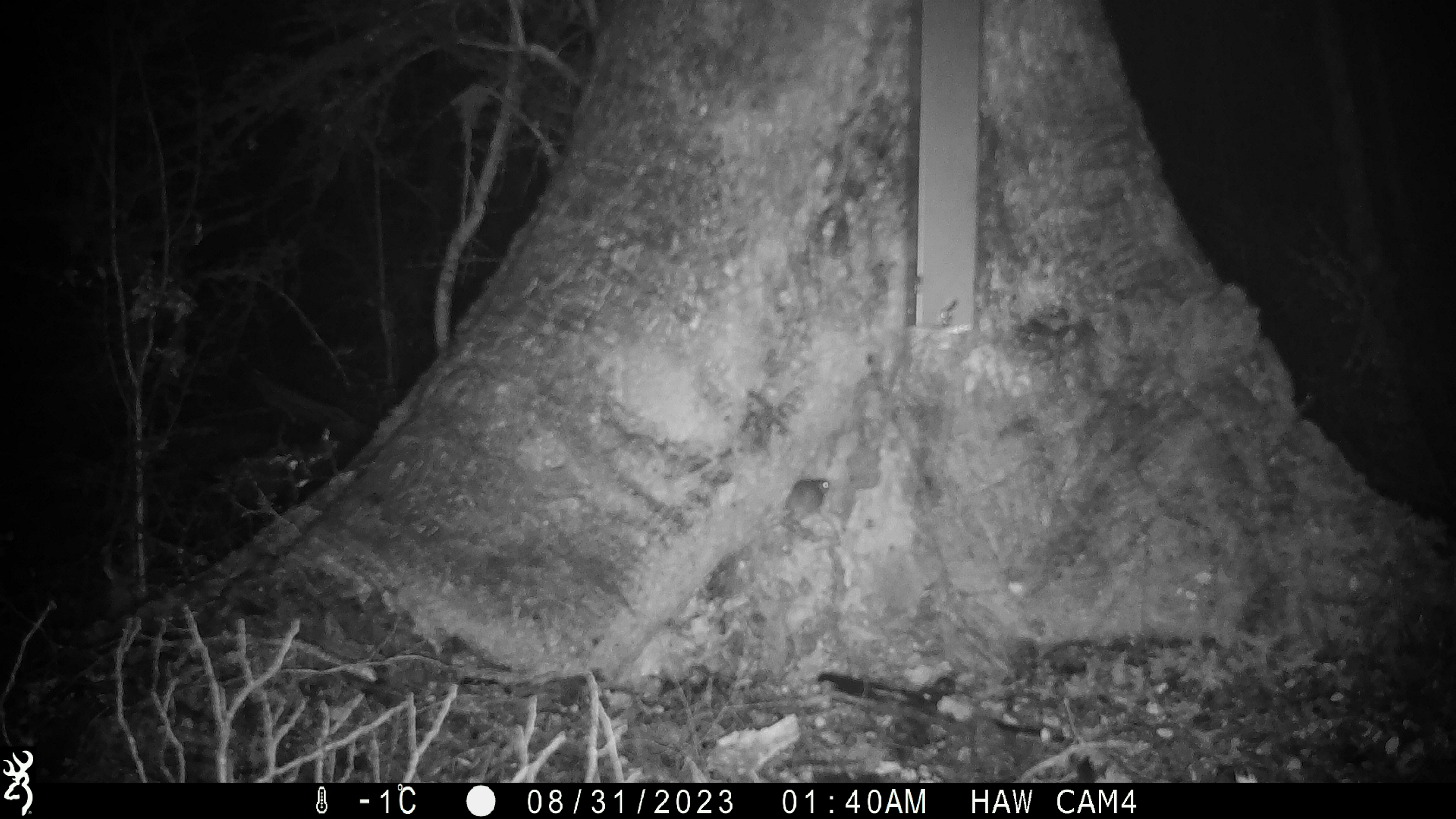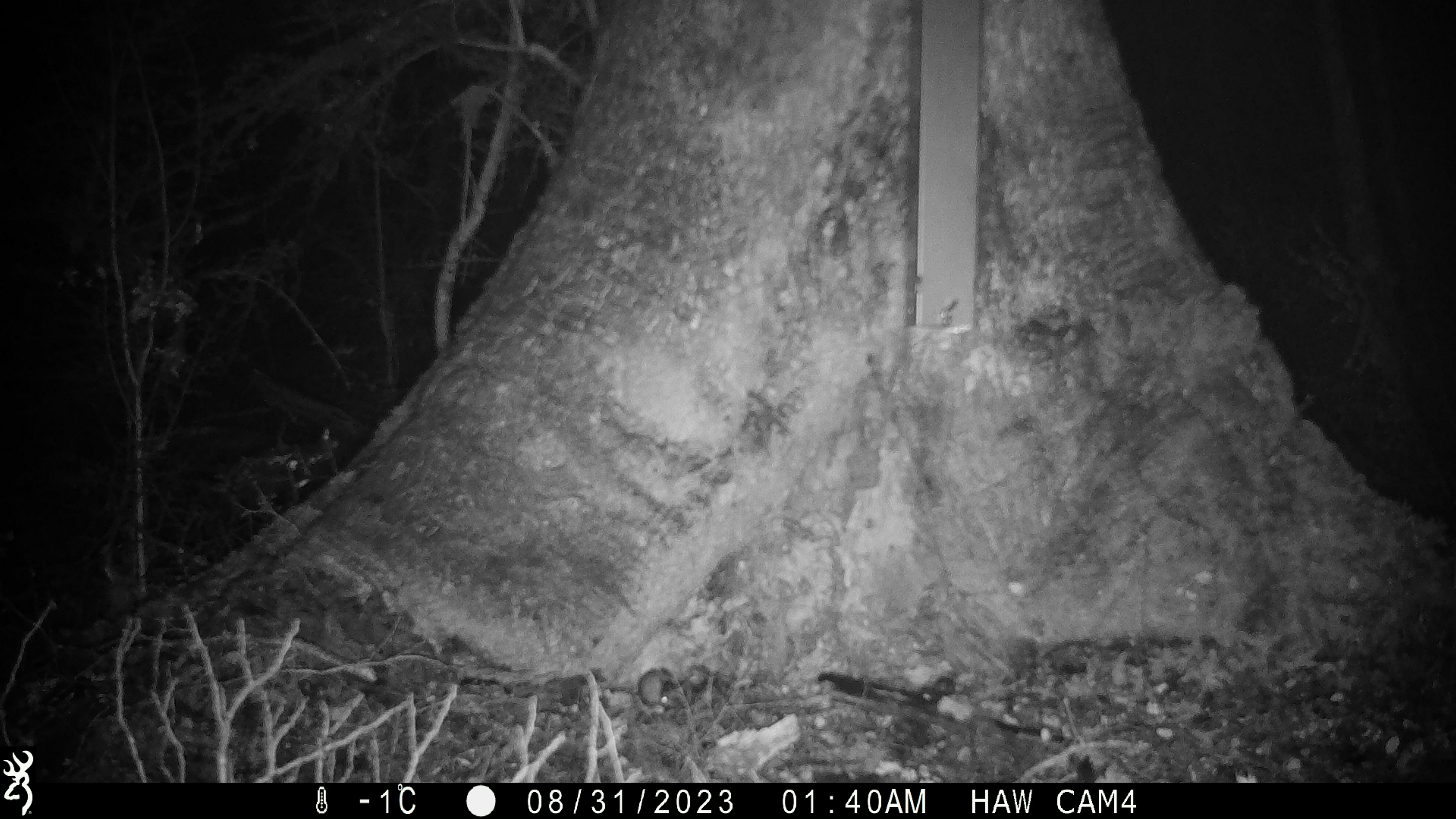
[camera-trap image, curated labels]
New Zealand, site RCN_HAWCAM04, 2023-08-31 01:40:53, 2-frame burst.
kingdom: Animalia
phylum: Chordata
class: Mammalia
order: Rodentia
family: Muridae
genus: Mus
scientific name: Mus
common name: mouse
Mouse (Mus).